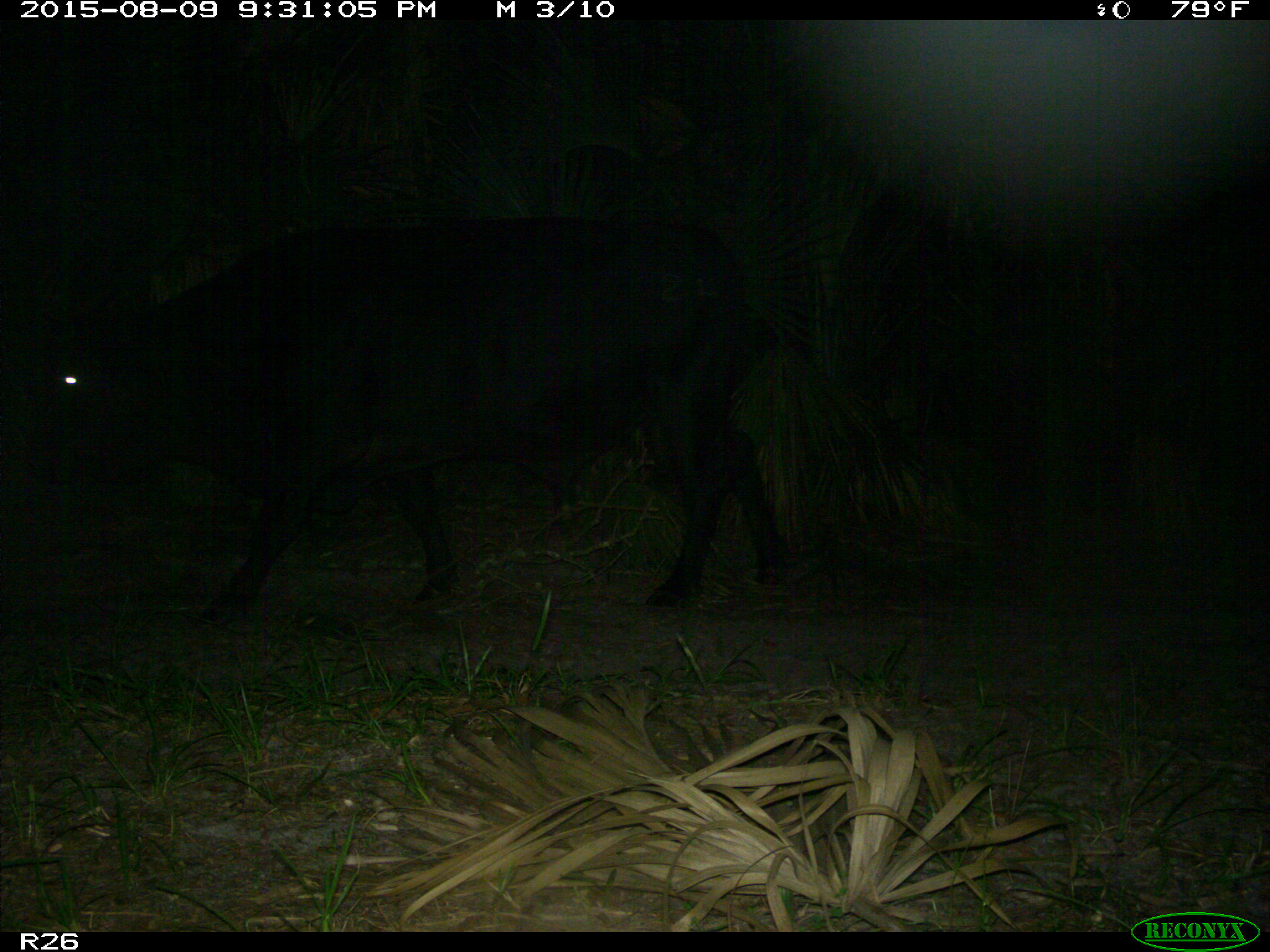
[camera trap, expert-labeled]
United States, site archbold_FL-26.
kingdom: Animalia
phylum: Chordata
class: Mammalia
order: Artiodactyla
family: Bovidae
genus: Bos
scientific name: Bos taurus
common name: domestic cow